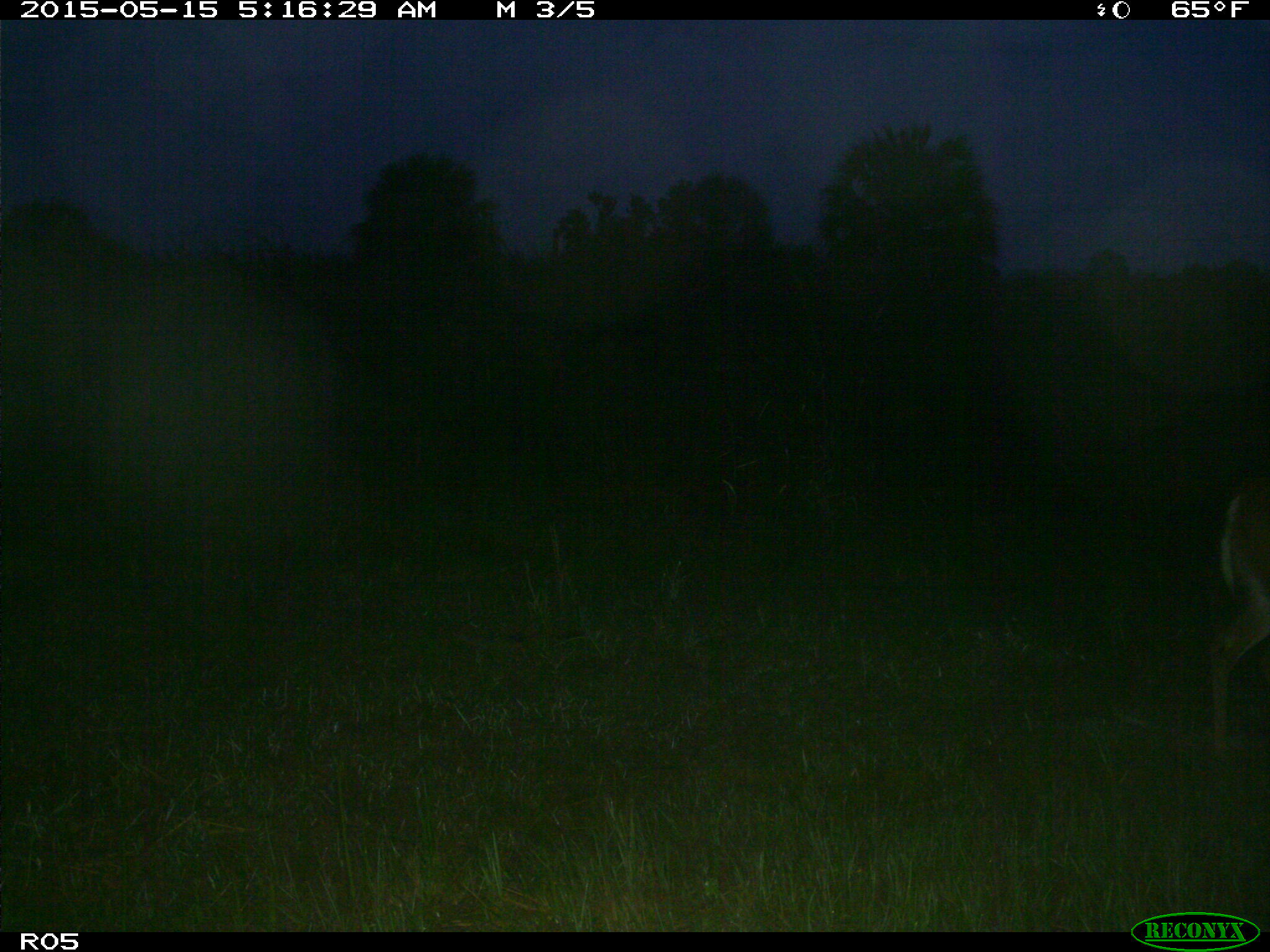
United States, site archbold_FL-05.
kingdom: Animalia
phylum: Chordata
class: Mammalia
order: Artiodactyla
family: Cervidae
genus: Odocoileus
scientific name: Odocoileus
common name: deer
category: unidentified deer